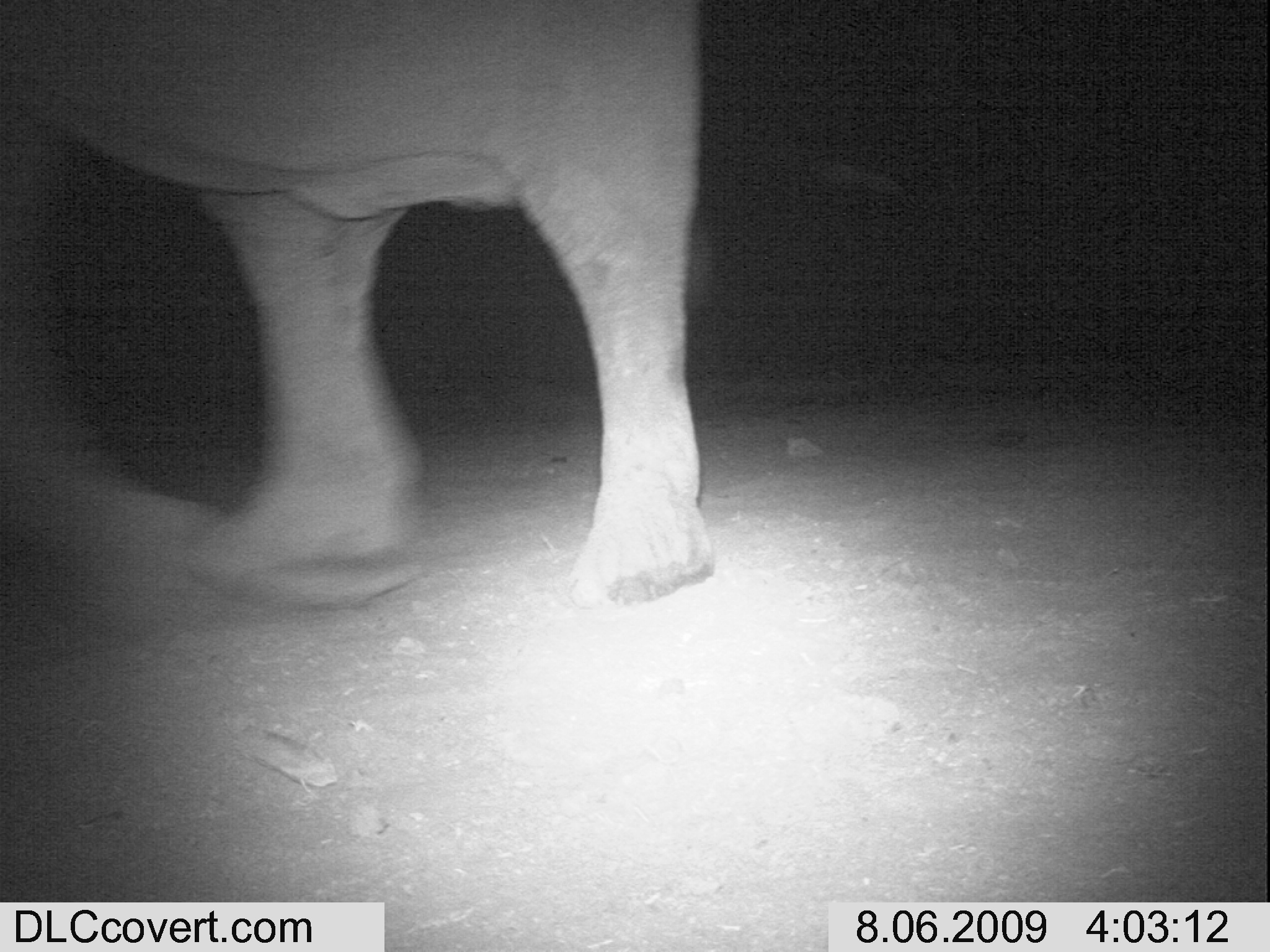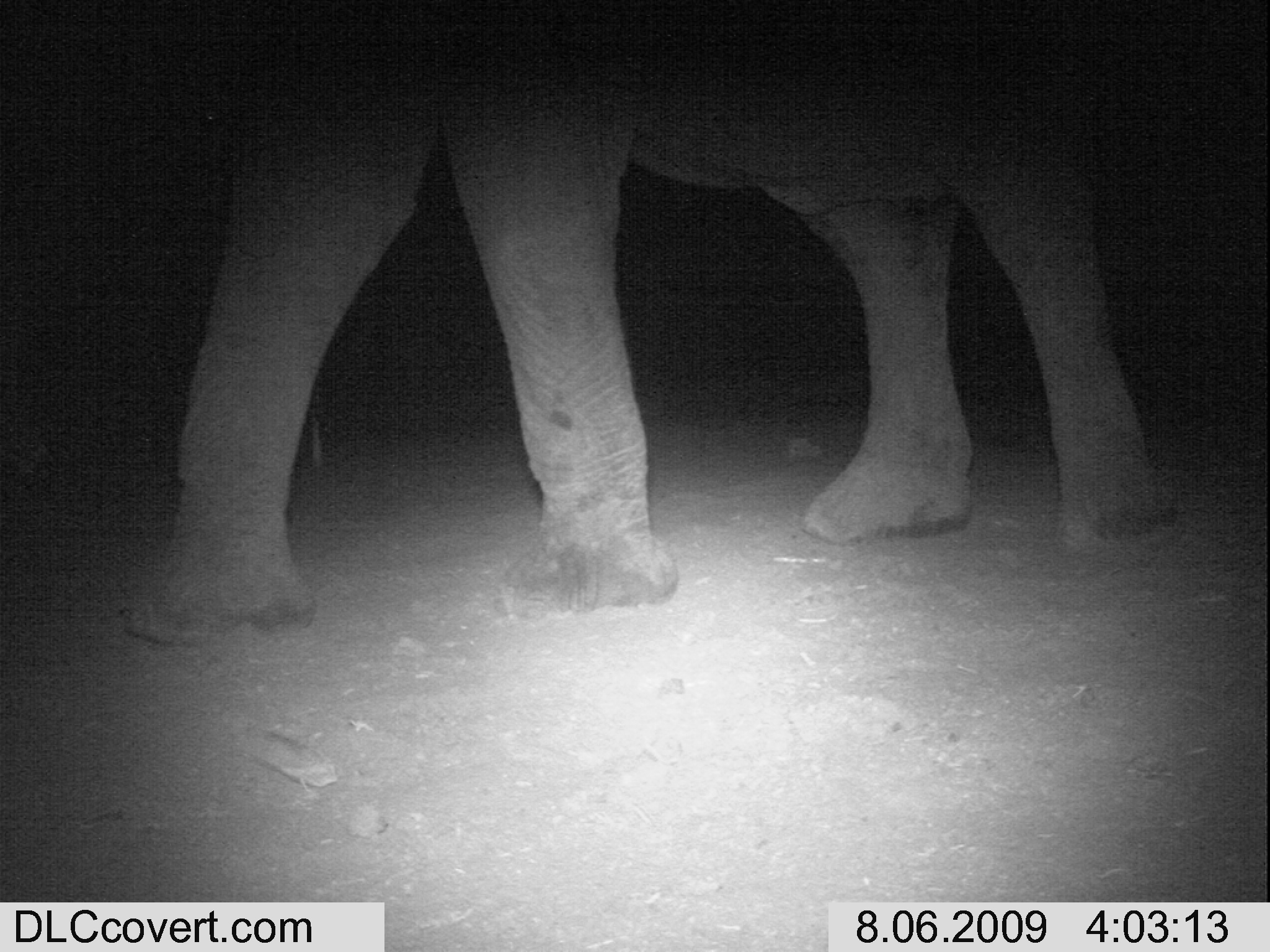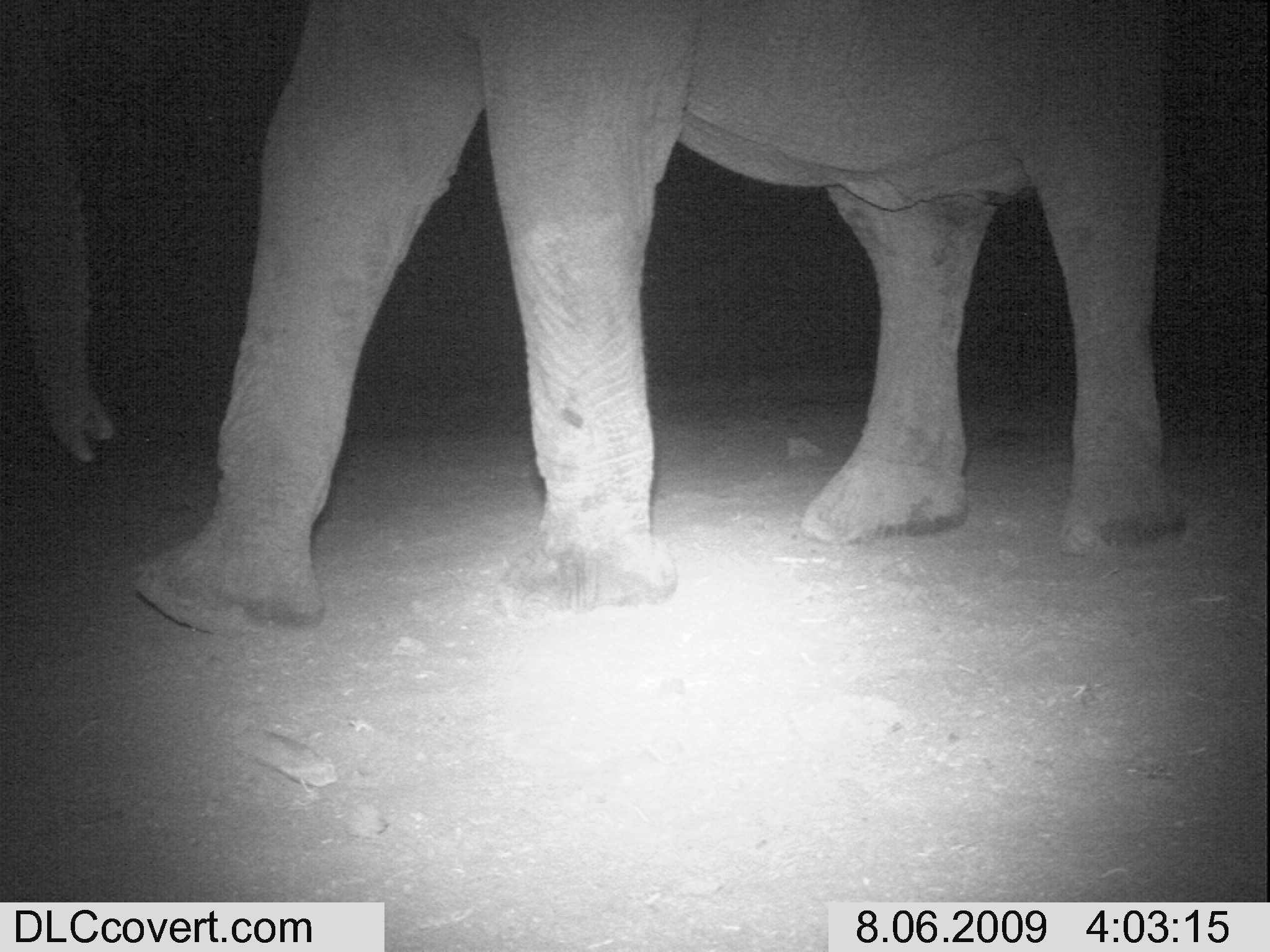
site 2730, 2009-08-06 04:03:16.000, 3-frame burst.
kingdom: Animalia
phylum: Chordata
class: Mammalia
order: Proboscidea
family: Elephantidae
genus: Loxodonta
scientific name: Loxodonta africana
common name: african bush elephant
Loxodonta africana (african bush elephant), count 1.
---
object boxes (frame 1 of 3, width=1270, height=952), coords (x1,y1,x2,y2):
loxodonta africana: (0,0,717,624)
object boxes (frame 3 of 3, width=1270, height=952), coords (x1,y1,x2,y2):
loxodonta africana: (0,0,1188,634)